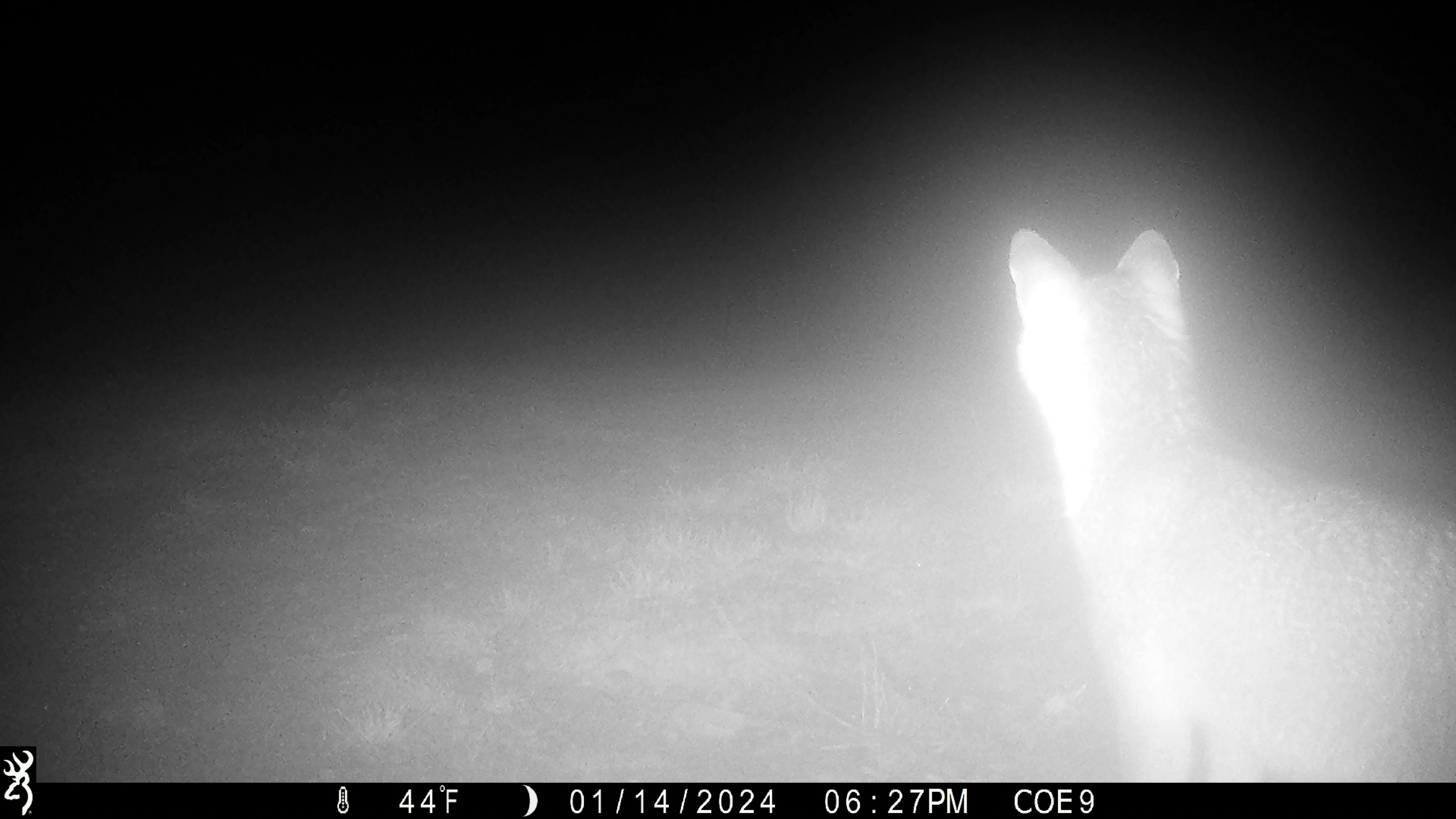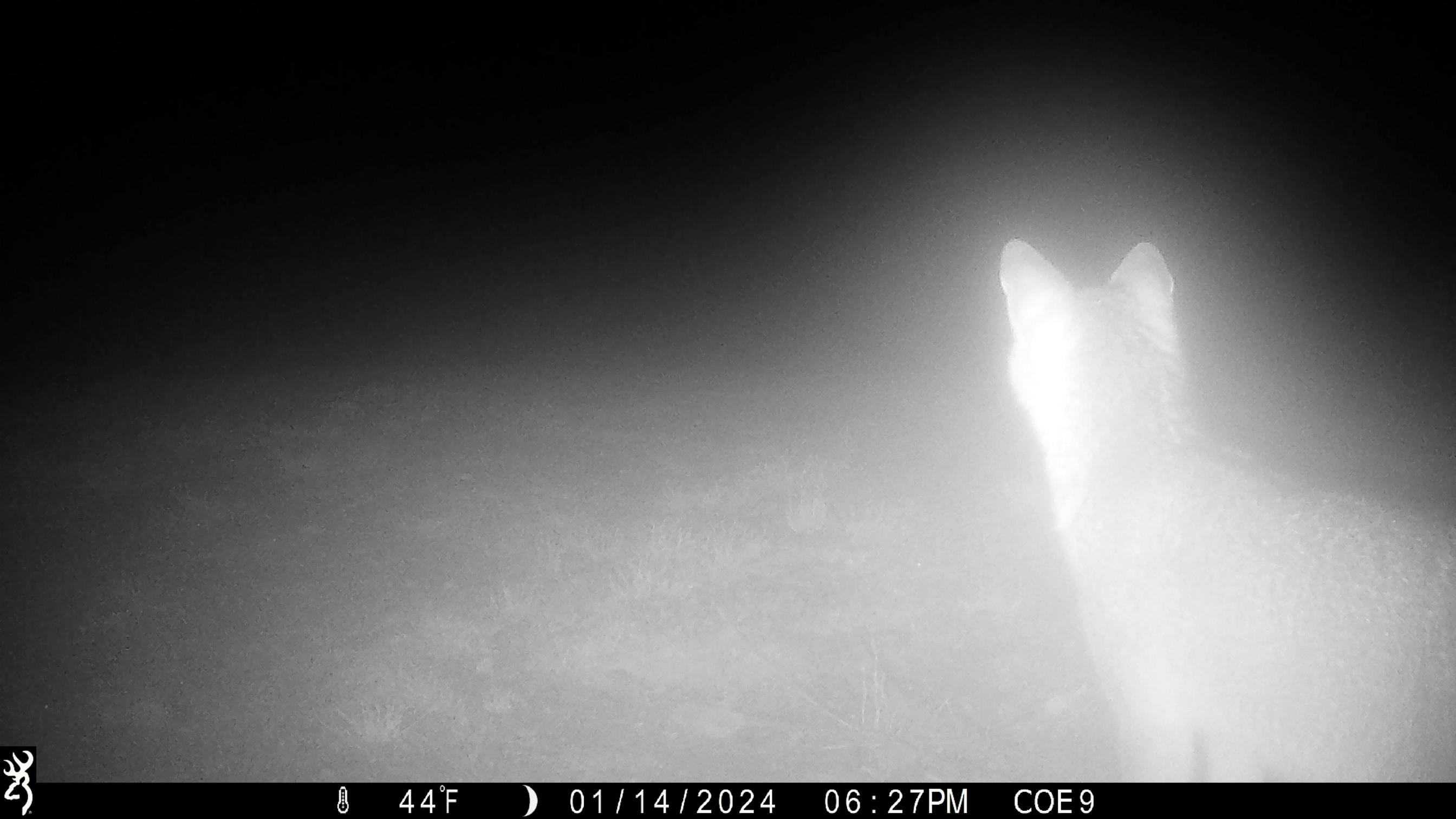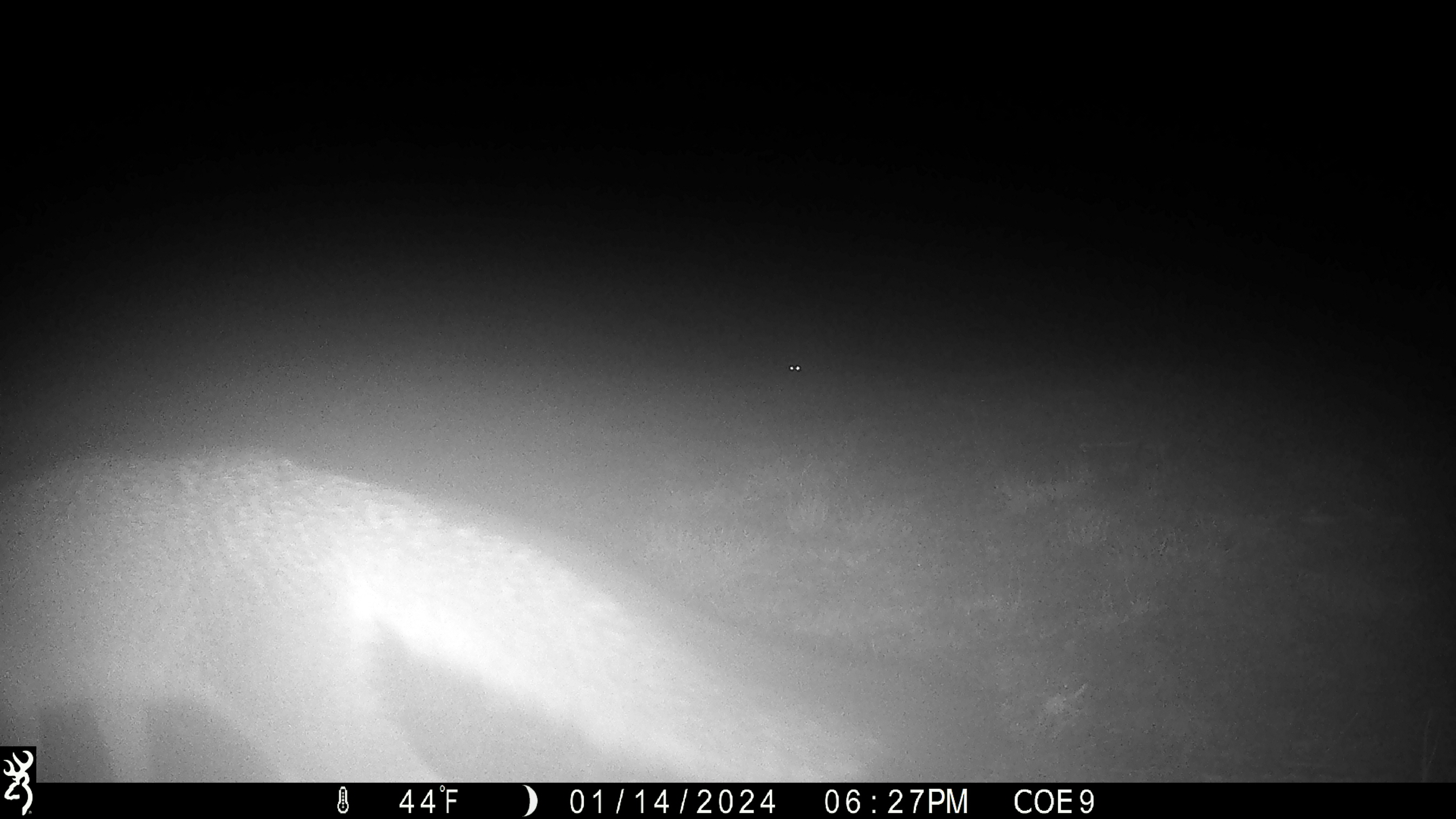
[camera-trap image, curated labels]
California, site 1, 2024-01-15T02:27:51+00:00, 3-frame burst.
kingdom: Animalia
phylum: Chordata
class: Mammalia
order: Carnivora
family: Canidae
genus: Urocyon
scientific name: Urocyon cinereoargenteus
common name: gray fox